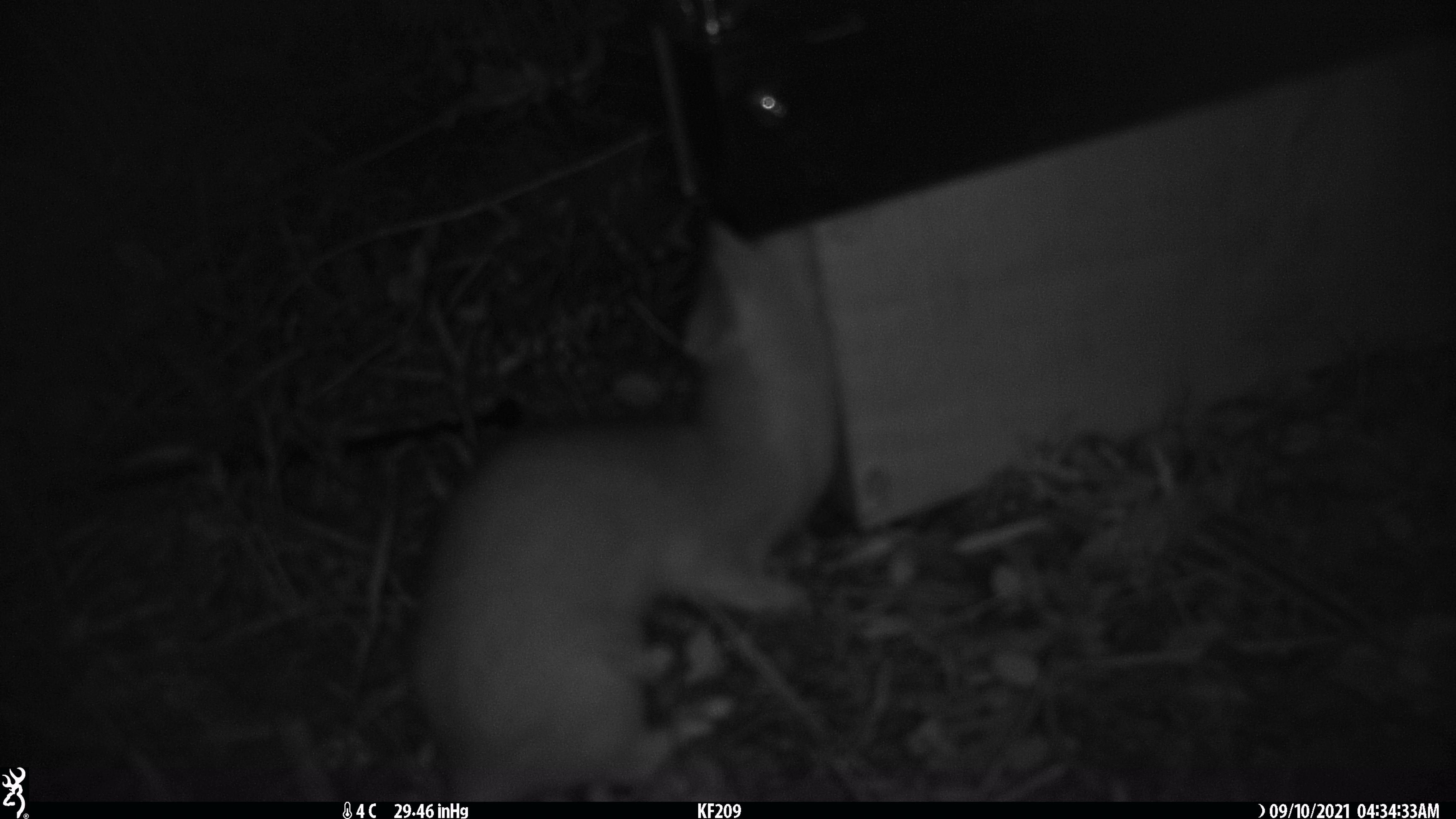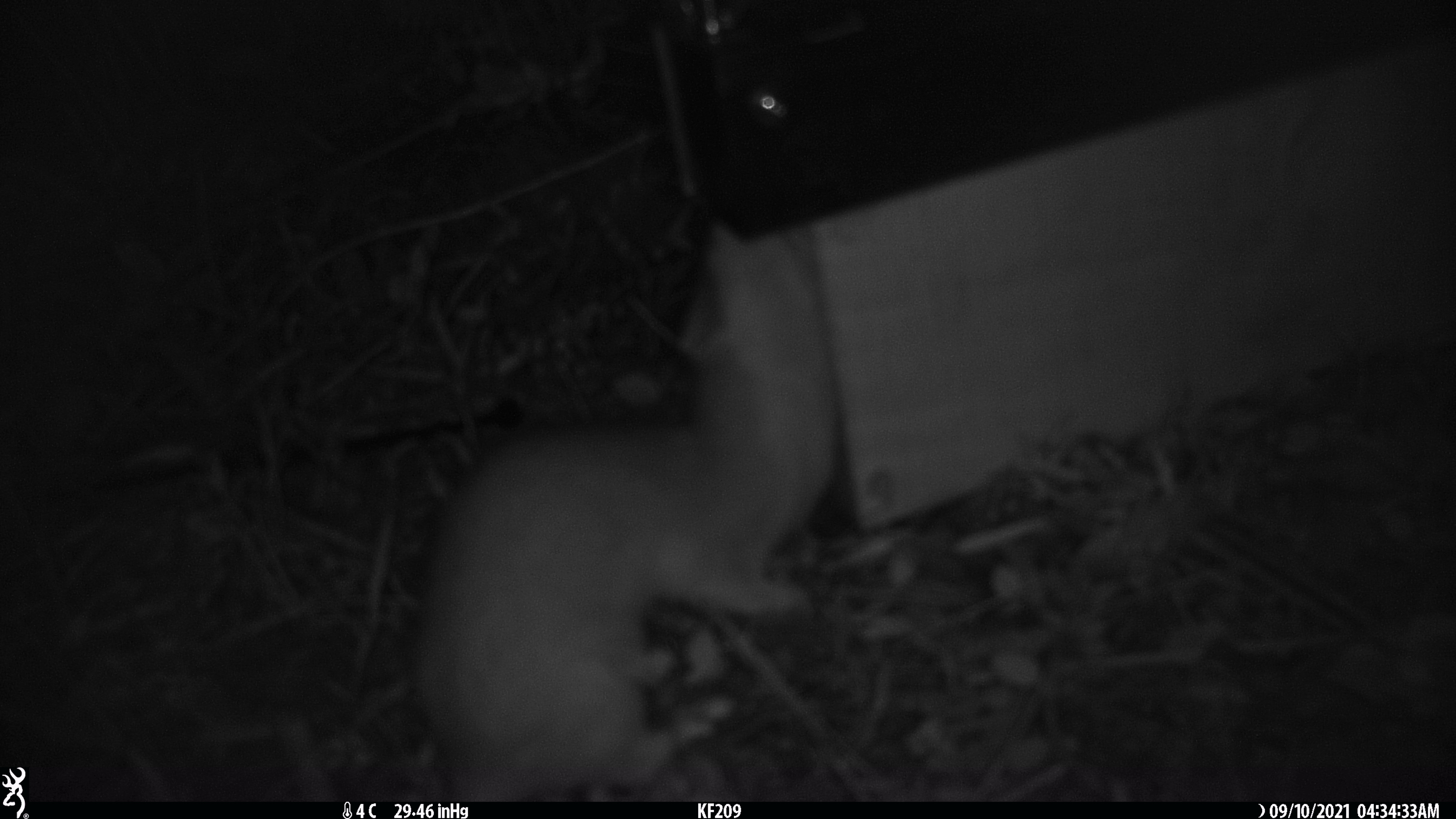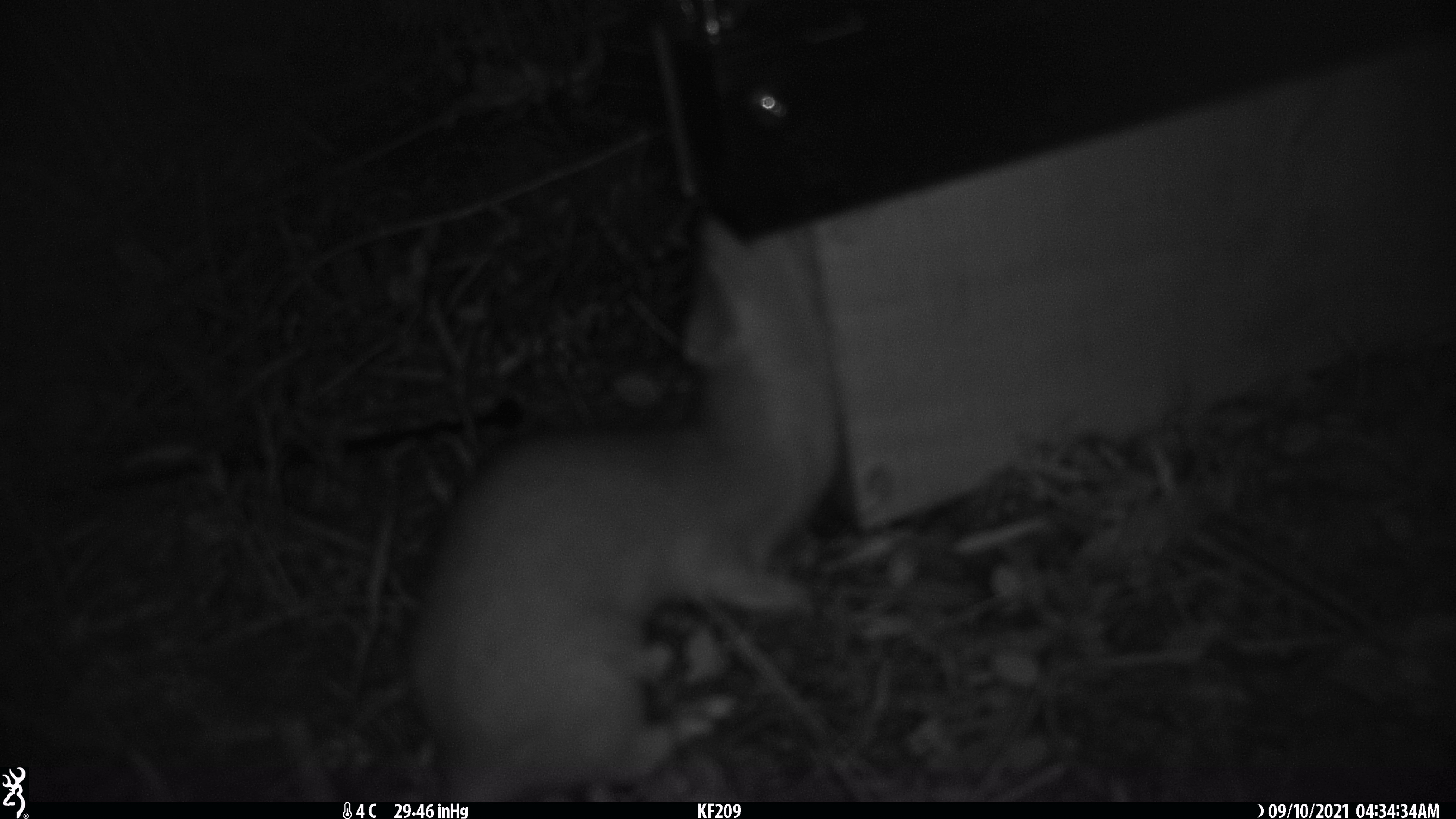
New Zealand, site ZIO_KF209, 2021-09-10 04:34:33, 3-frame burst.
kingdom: Animalia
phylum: Chordata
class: Mammalia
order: Carnivora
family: Mustelidae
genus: Mustela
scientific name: Mustela erminea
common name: stoat